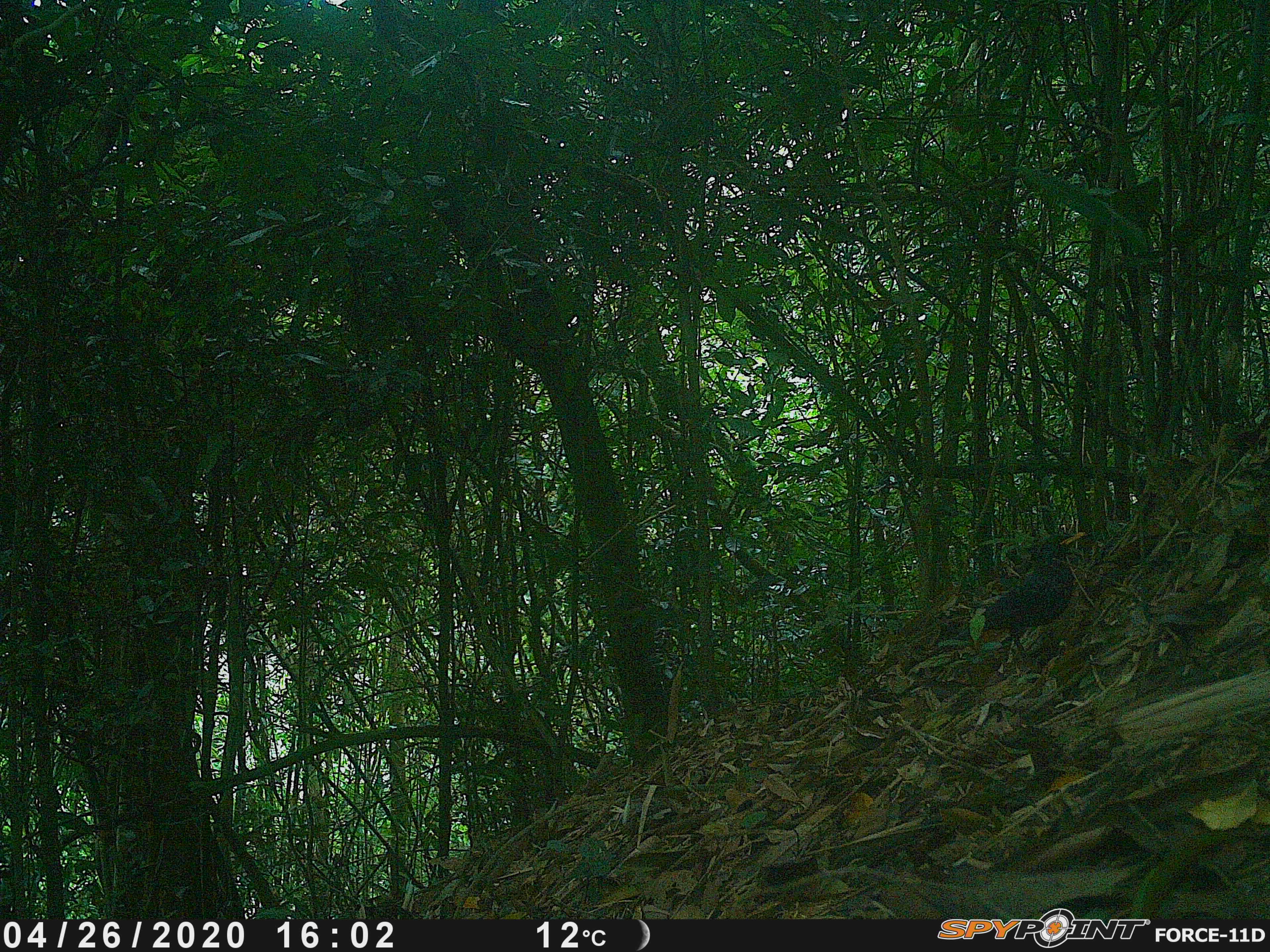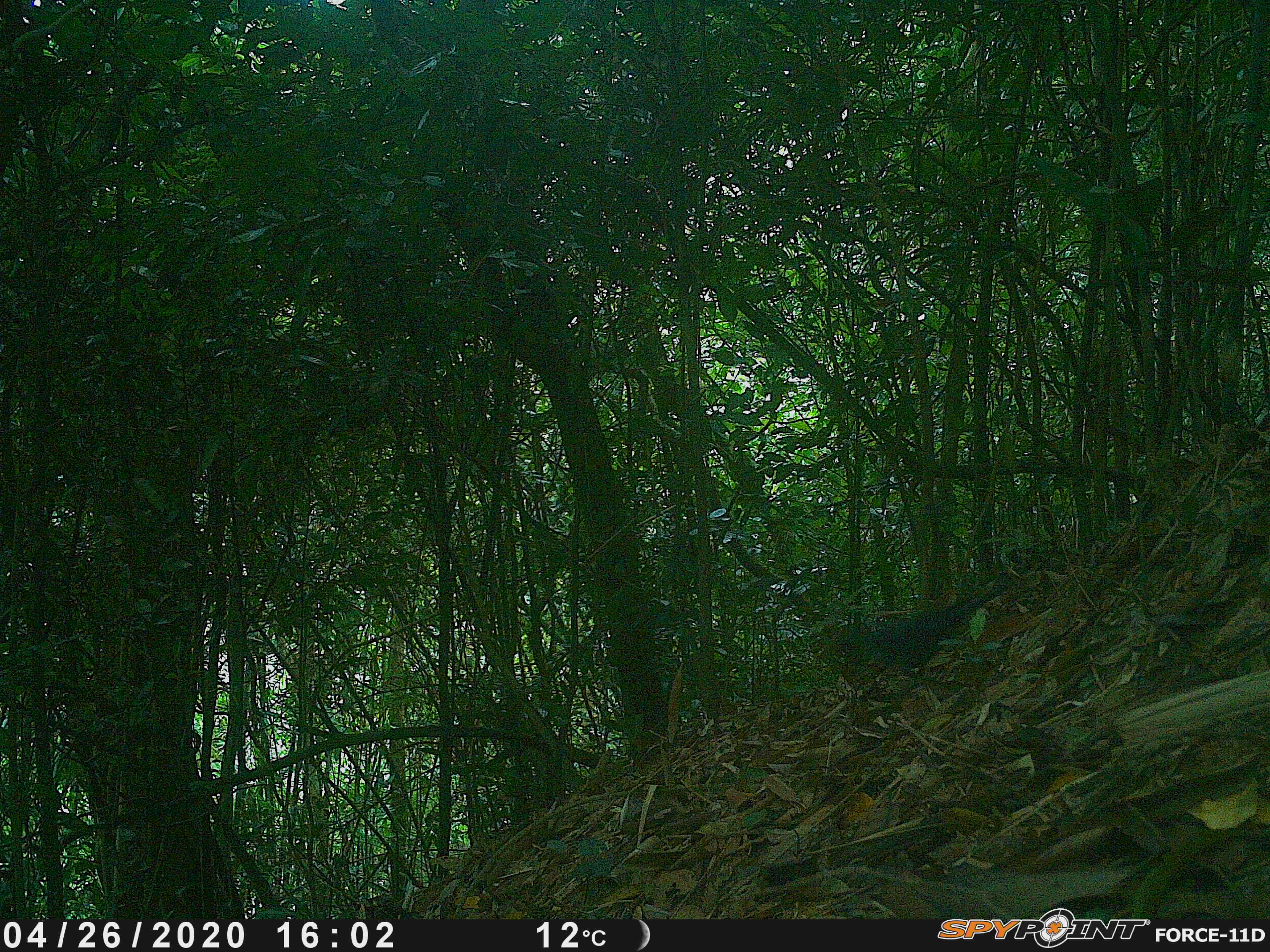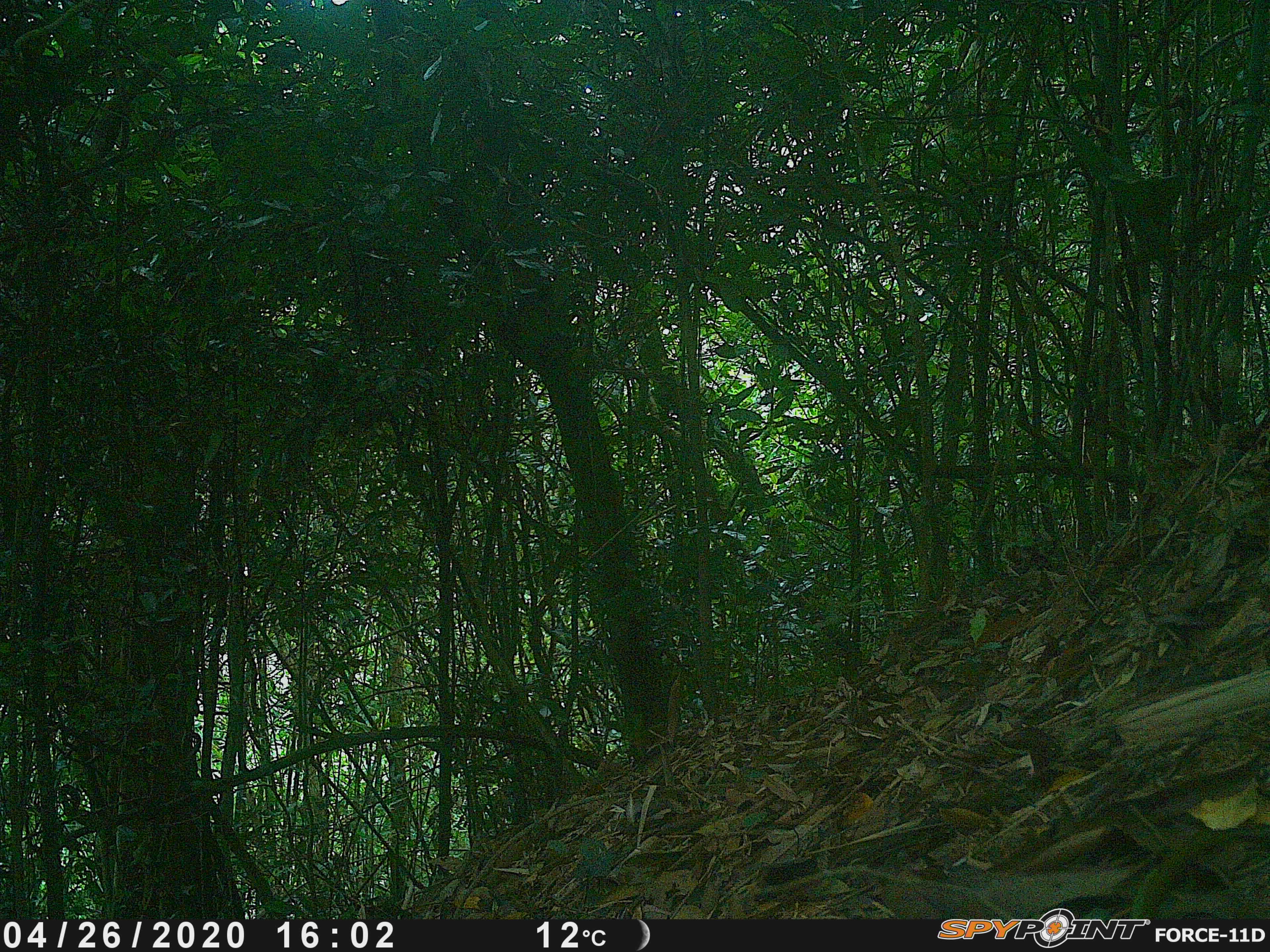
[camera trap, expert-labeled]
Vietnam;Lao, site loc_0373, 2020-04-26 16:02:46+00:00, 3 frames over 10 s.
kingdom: Animalia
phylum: Chordata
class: Aves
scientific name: Aves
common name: bird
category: unidentified bird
Unidentified bird (bird) (Aves). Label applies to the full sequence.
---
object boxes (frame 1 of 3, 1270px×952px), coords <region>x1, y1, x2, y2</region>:
unidentified bird: <region>956, 528, 1085, 667</region>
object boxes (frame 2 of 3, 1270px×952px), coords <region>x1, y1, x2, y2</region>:
unidentified bird: <region>847, 593, 997, 689</region>